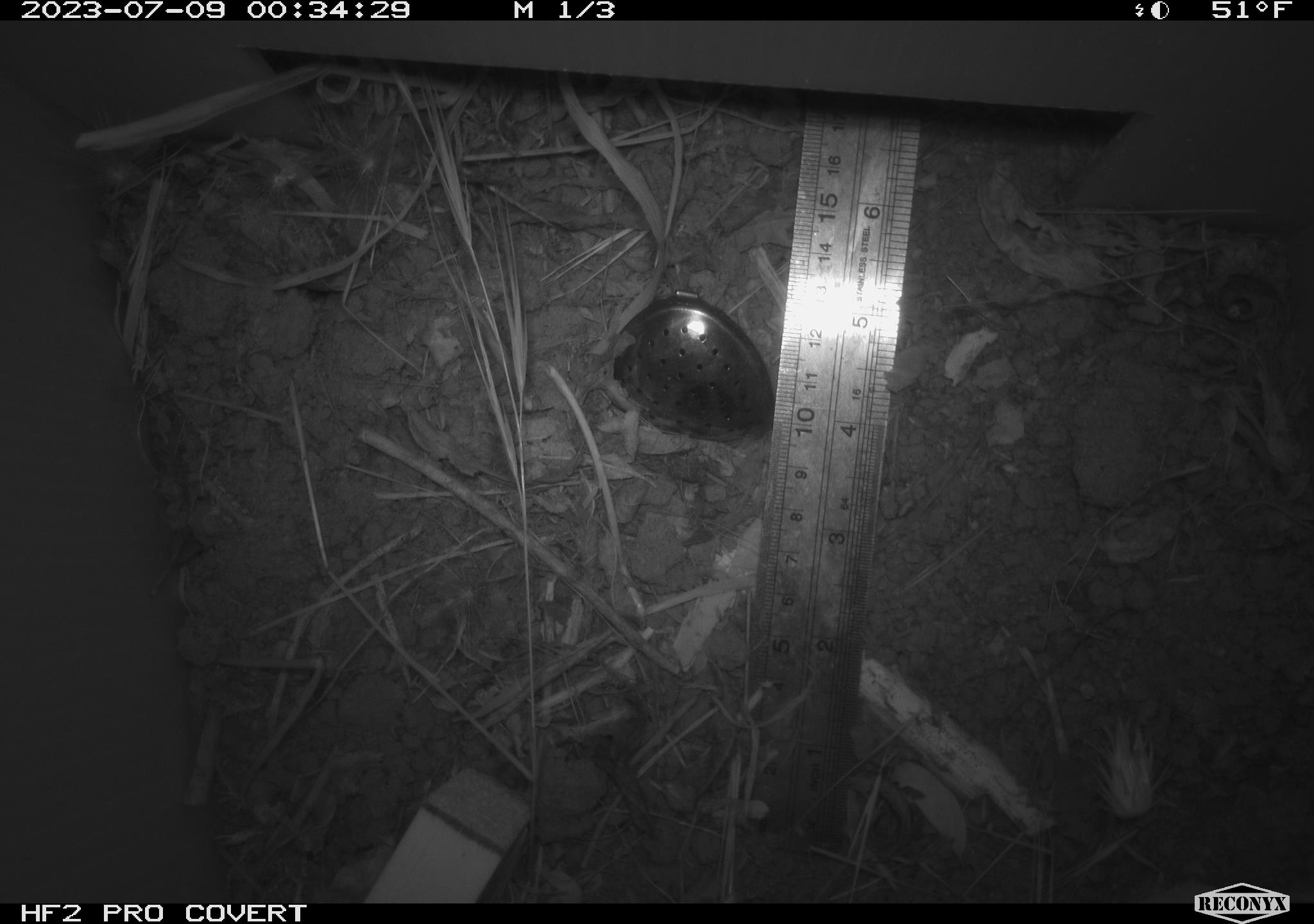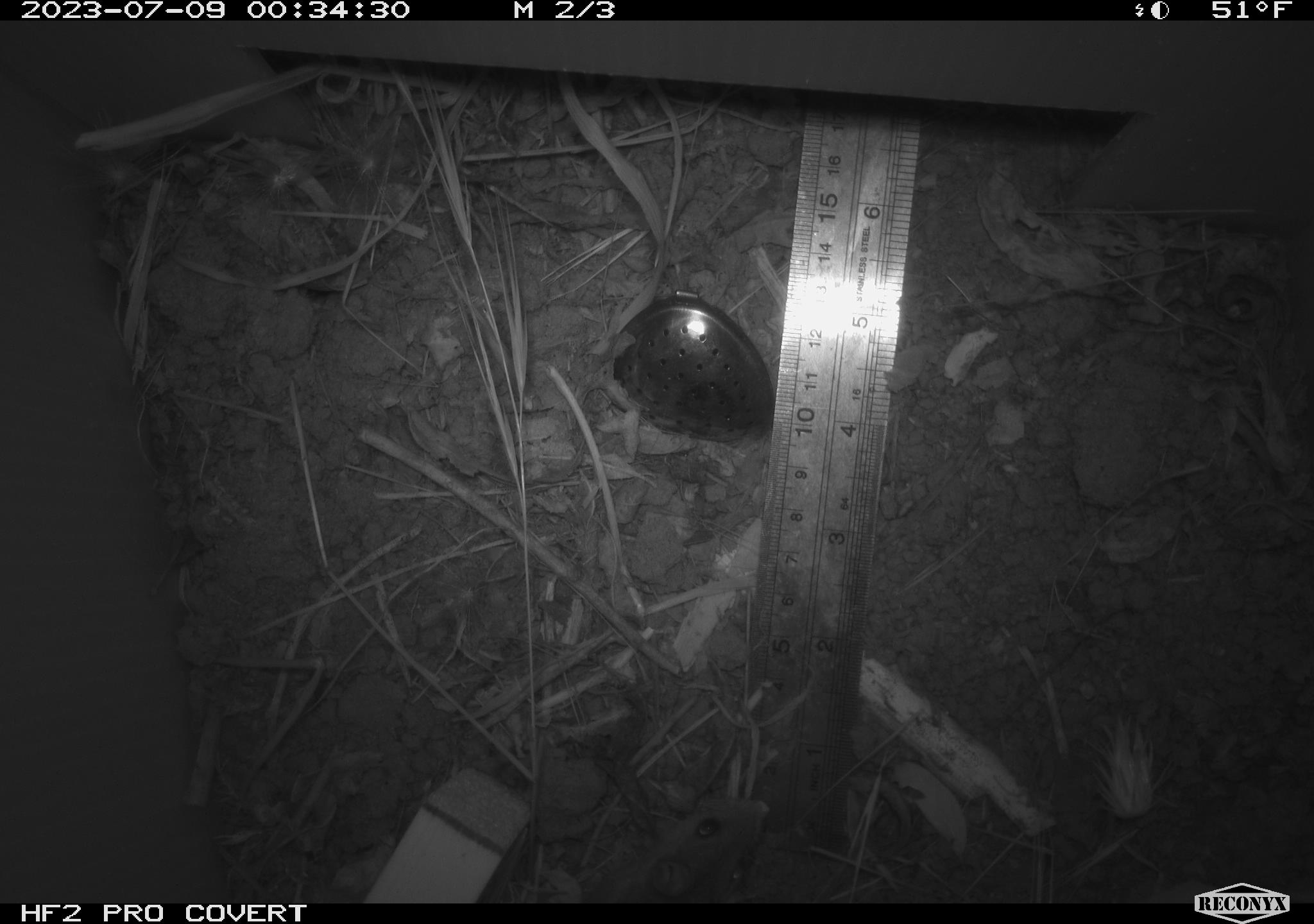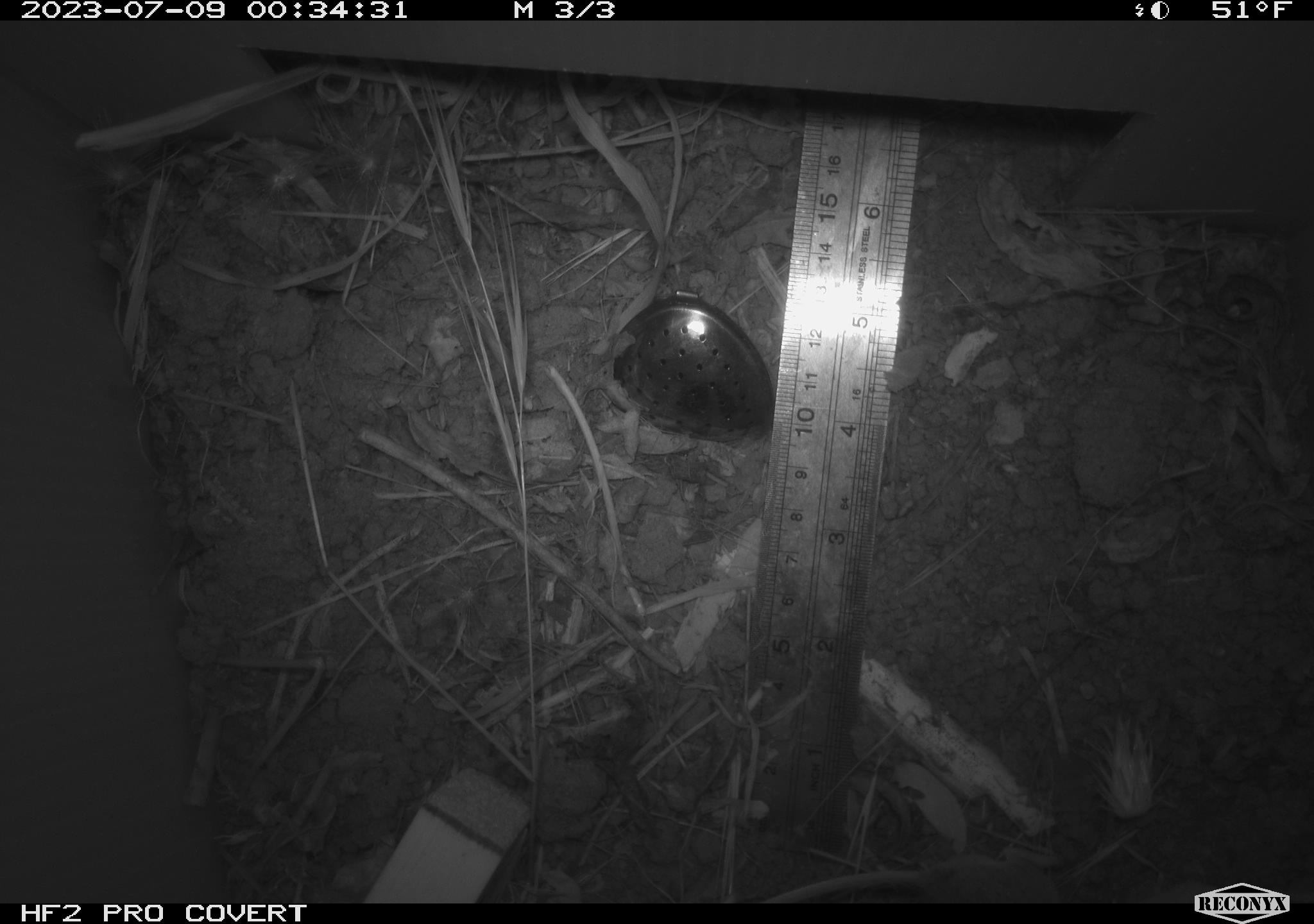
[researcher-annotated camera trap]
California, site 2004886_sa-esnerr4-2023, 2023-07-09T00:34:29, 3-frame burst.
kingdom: Animalia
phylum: Chordata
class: Mammalia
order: Rodentia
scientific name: Rodentia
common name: mouse species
Mouse species (Rodentia).